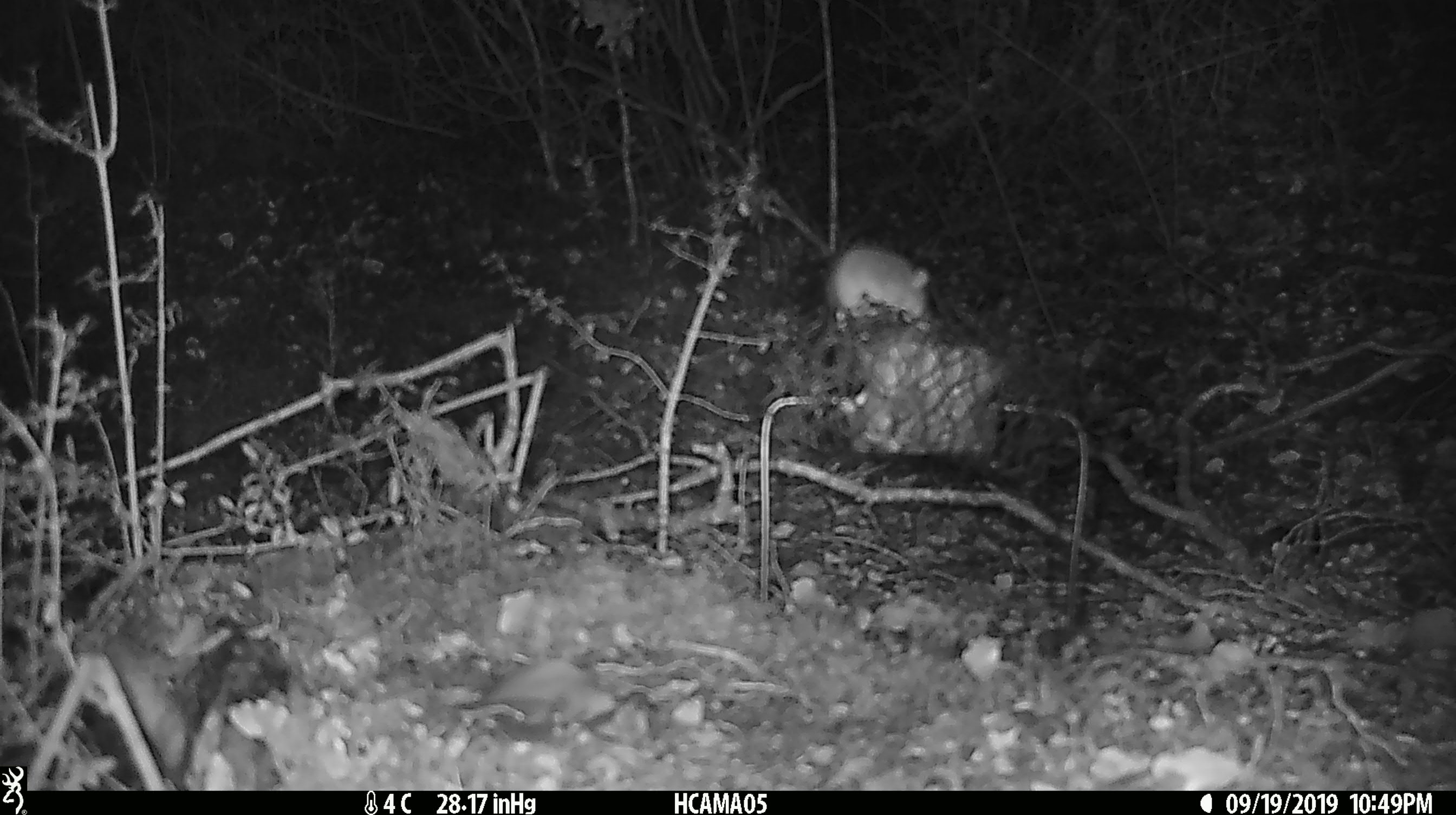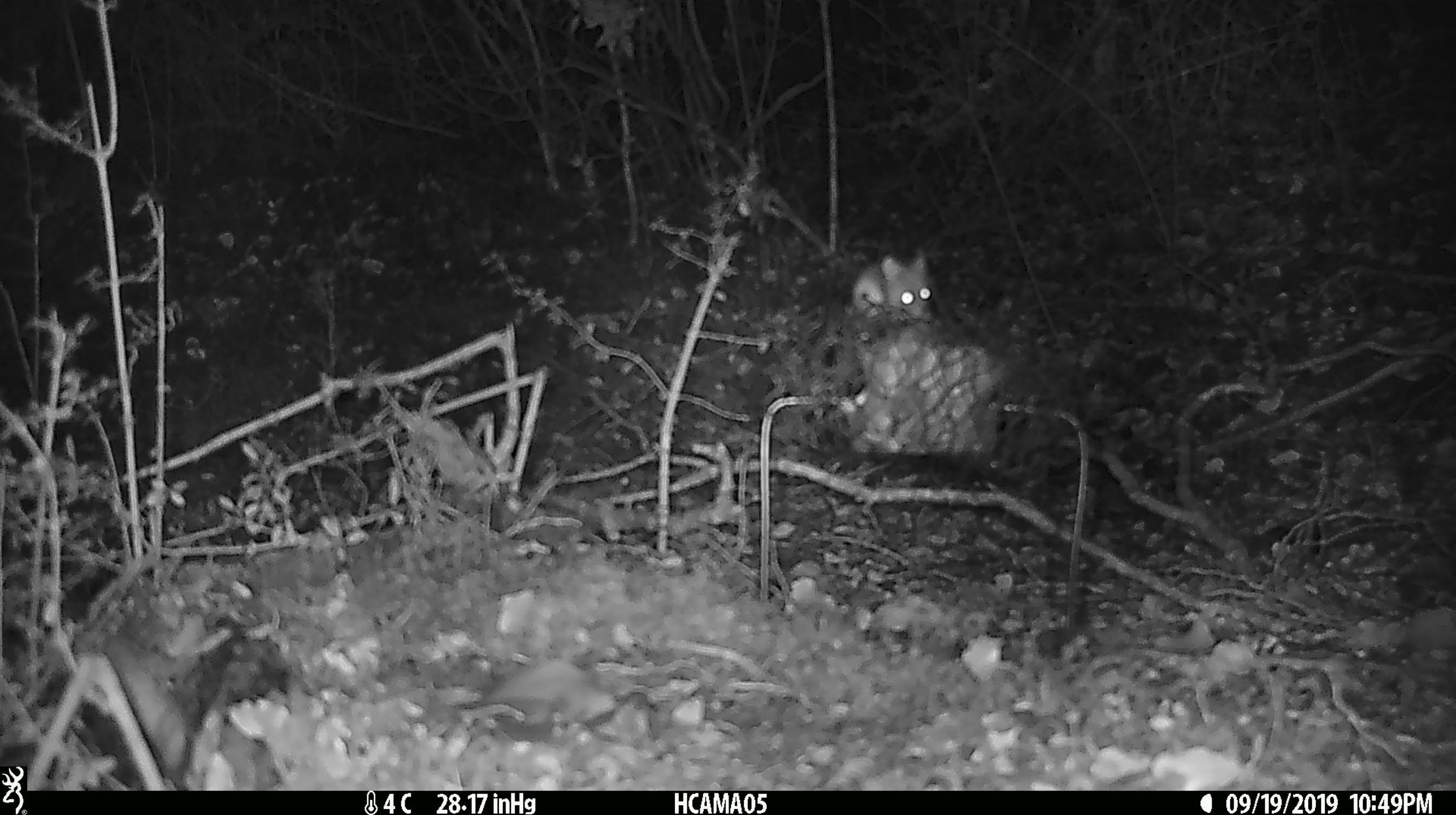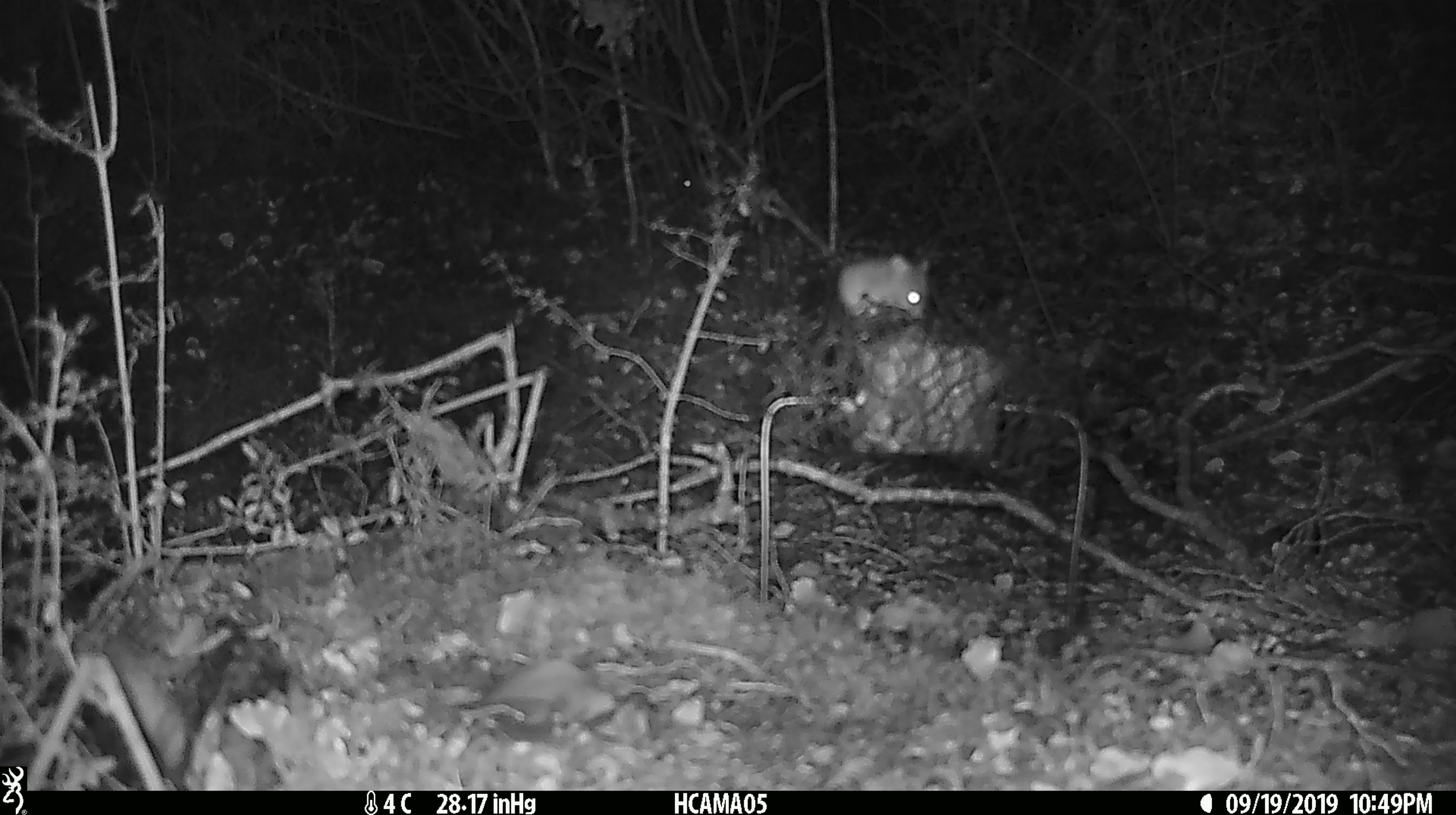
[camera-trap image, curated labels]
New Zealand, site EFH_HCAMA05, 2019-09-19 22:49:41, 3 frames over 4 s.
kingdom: Animalia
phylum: Chordata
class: Mammalia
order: Rodentia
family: Muridae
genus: Mus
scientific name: Mus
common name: mouse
Mouse (Mus).